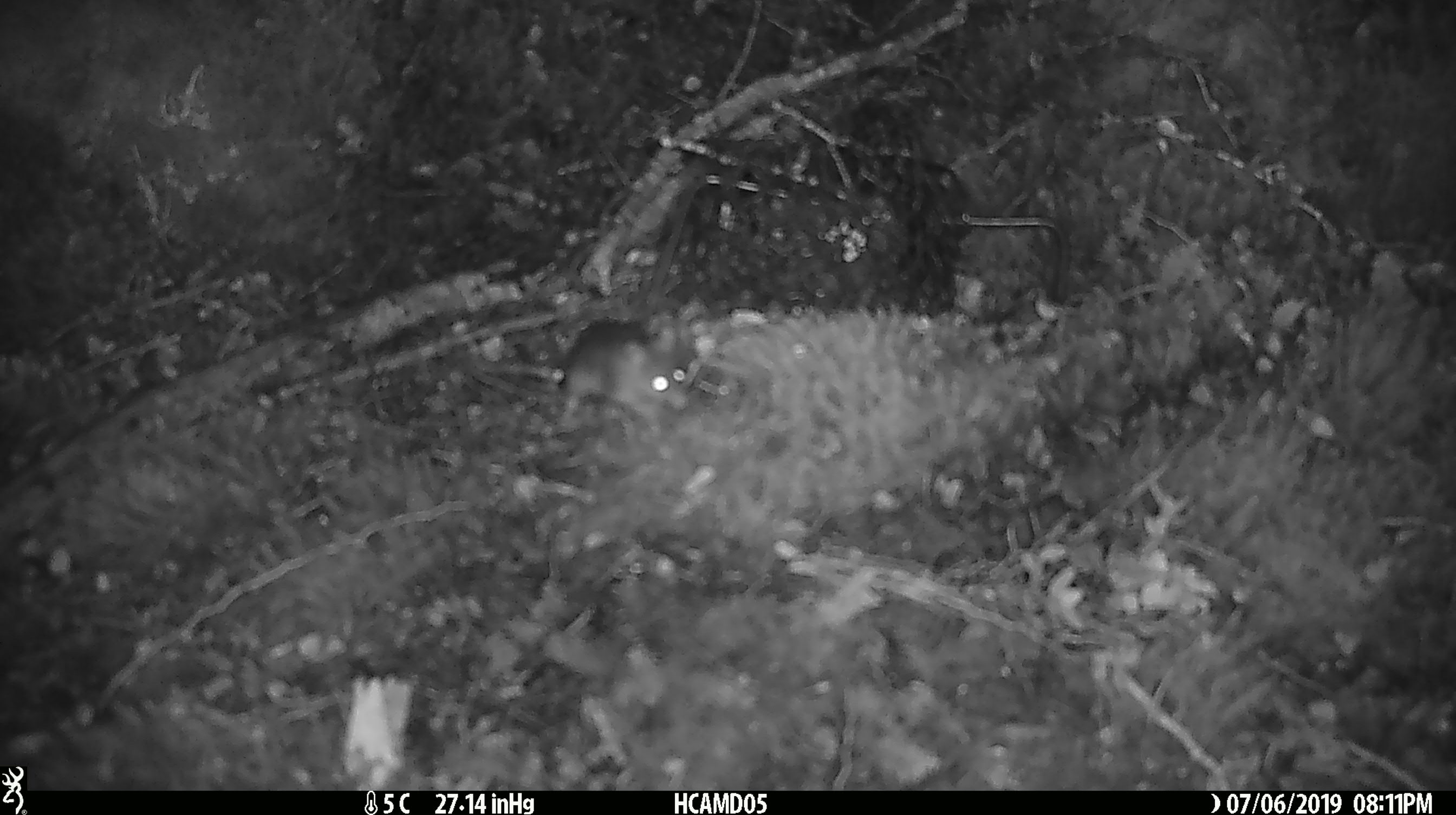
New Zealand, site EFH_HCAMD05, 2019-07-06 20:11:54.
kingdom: Animalia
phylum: Chordata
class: Mammalia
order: Rodentia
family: Muridae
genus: Mus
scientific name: Mus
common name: mouse